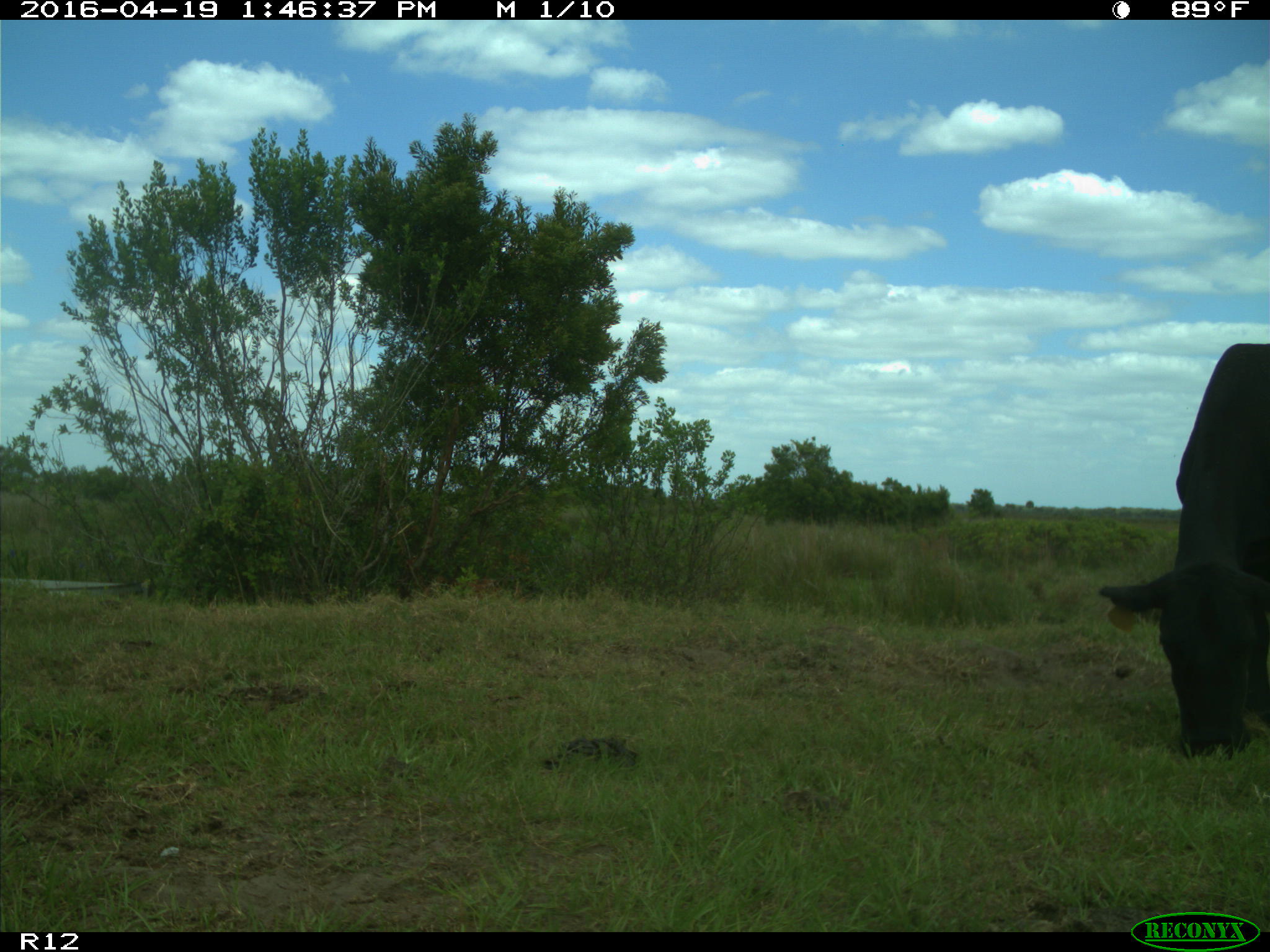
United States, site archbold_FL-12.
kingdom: Animalia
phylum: Chordata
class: Mammalia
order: Artiodactyla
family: Bovidae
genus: Bos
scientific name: Bos taurus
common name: domestic cow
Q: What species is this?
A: Bos taurus (domestic cow).